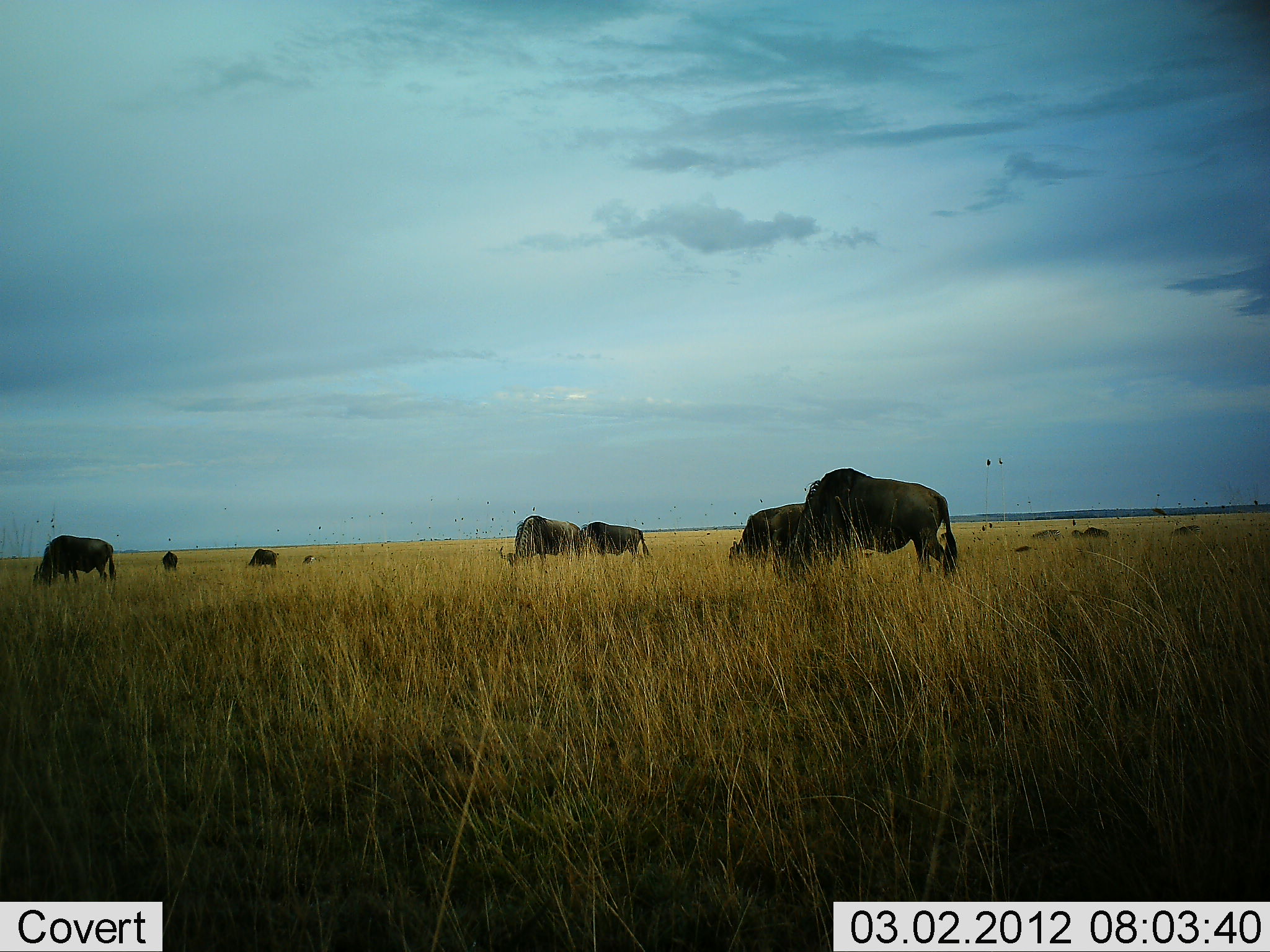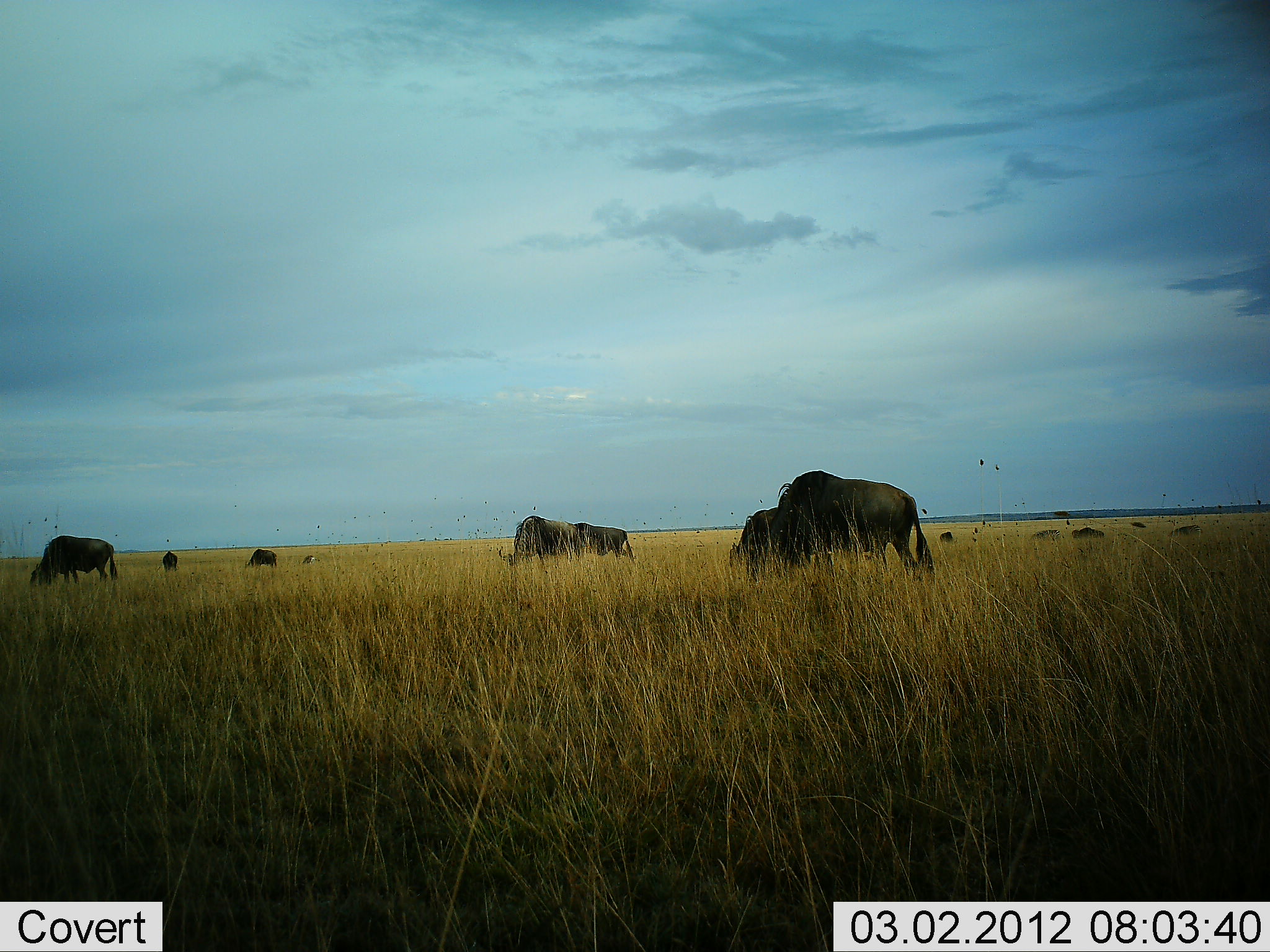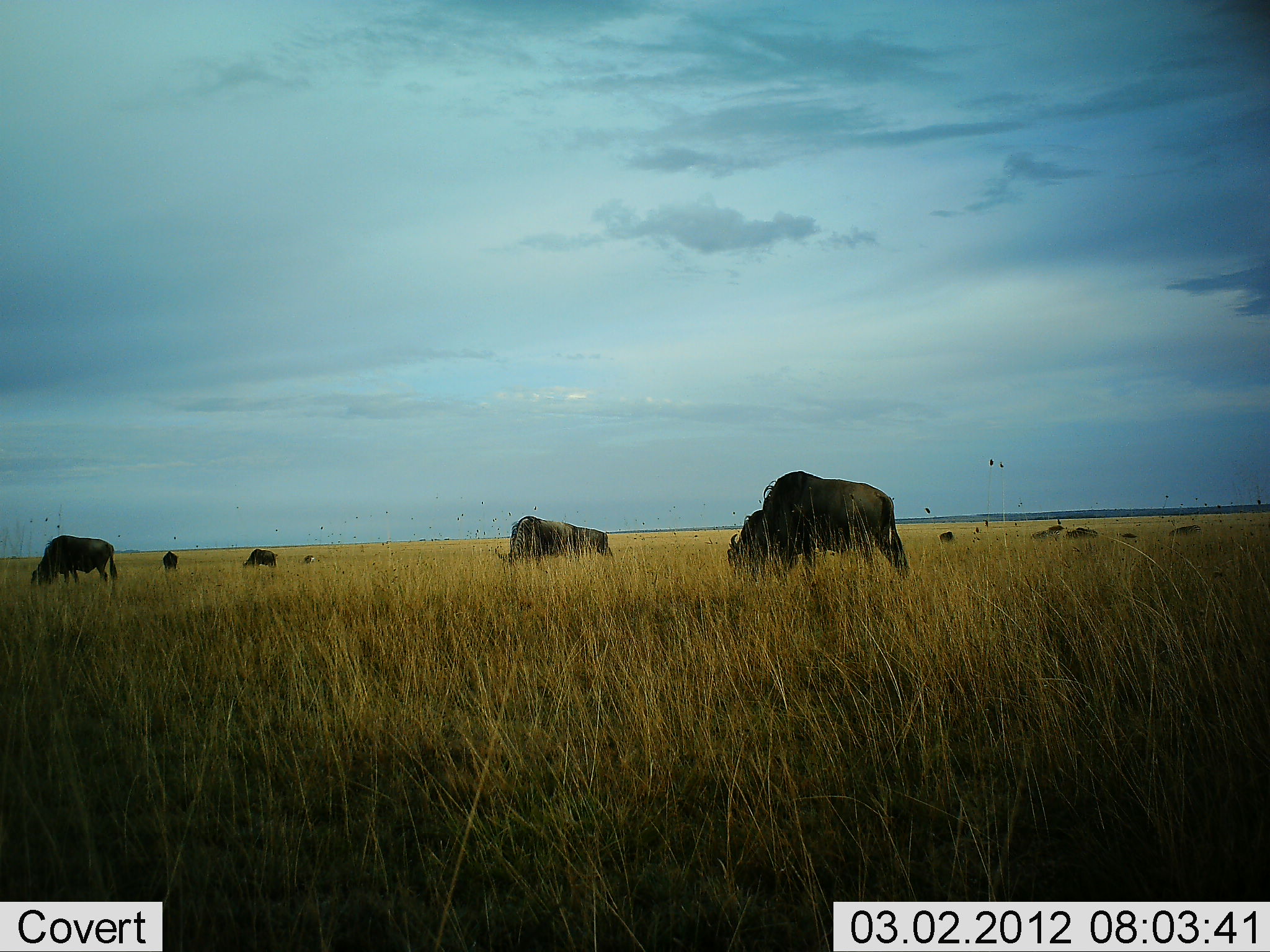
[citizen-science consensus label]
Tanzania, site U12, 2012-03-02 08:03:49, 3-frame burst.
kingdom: Animalia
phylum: Chordata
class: Mammalia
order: Artiodactyla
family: Bovidae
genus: Connochaetes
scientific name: Connochaetes taurinus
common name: blue wildebeest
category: wildebeest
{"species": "wildebeest (blue wildebeest) (Connochaetes taurinus)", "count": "11-50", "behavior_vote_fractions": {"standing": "8%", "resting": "0%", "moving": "0%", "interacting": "0%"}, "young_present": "8%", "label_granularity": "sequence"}